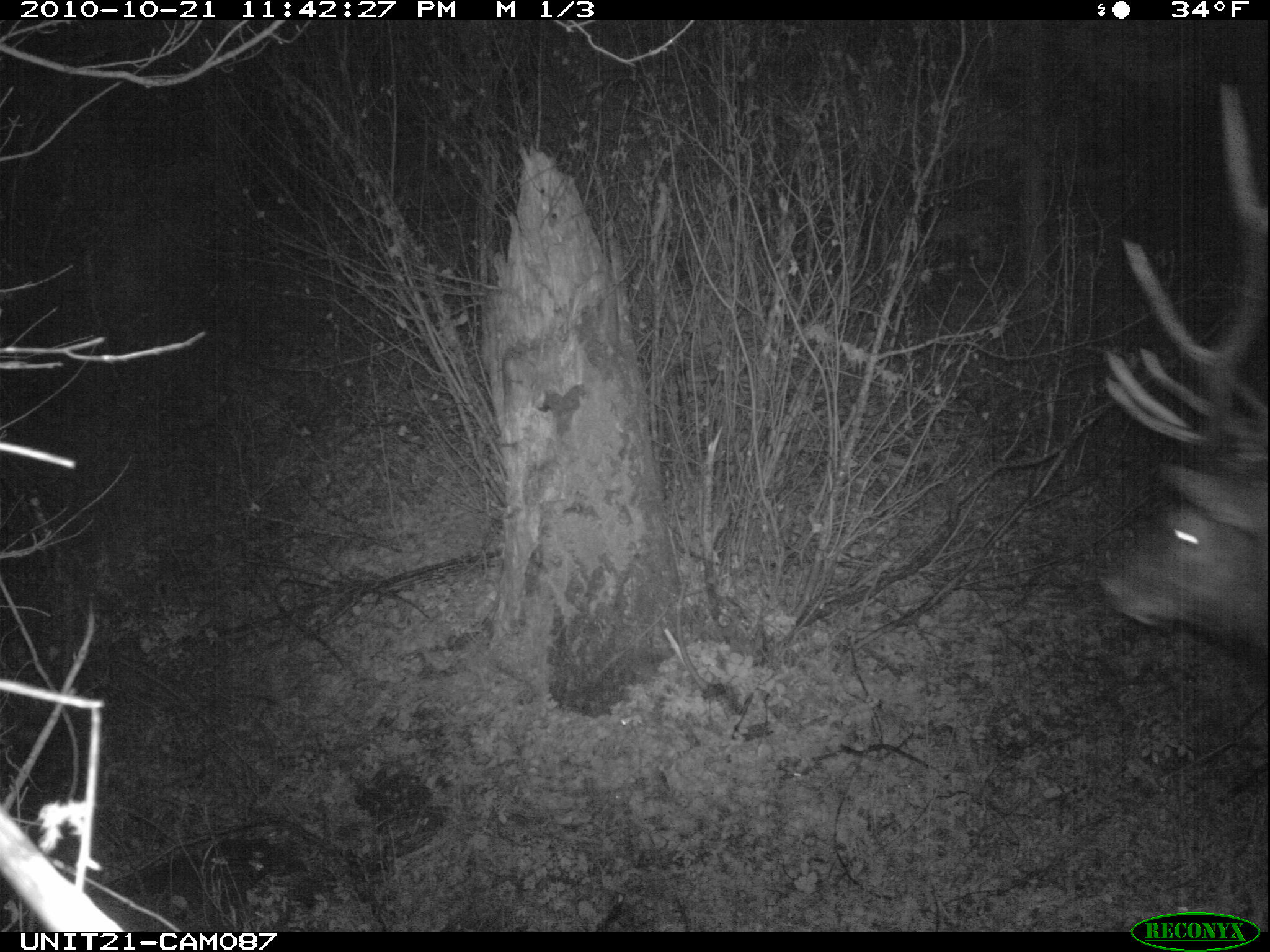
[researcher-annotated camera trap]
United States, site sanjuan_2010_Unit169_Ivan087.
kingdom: Animalia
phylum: Chordata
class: Mammalia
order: Artiodactyla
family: Cervidae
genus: Cervus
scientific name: Cervus elaphus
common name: red deer